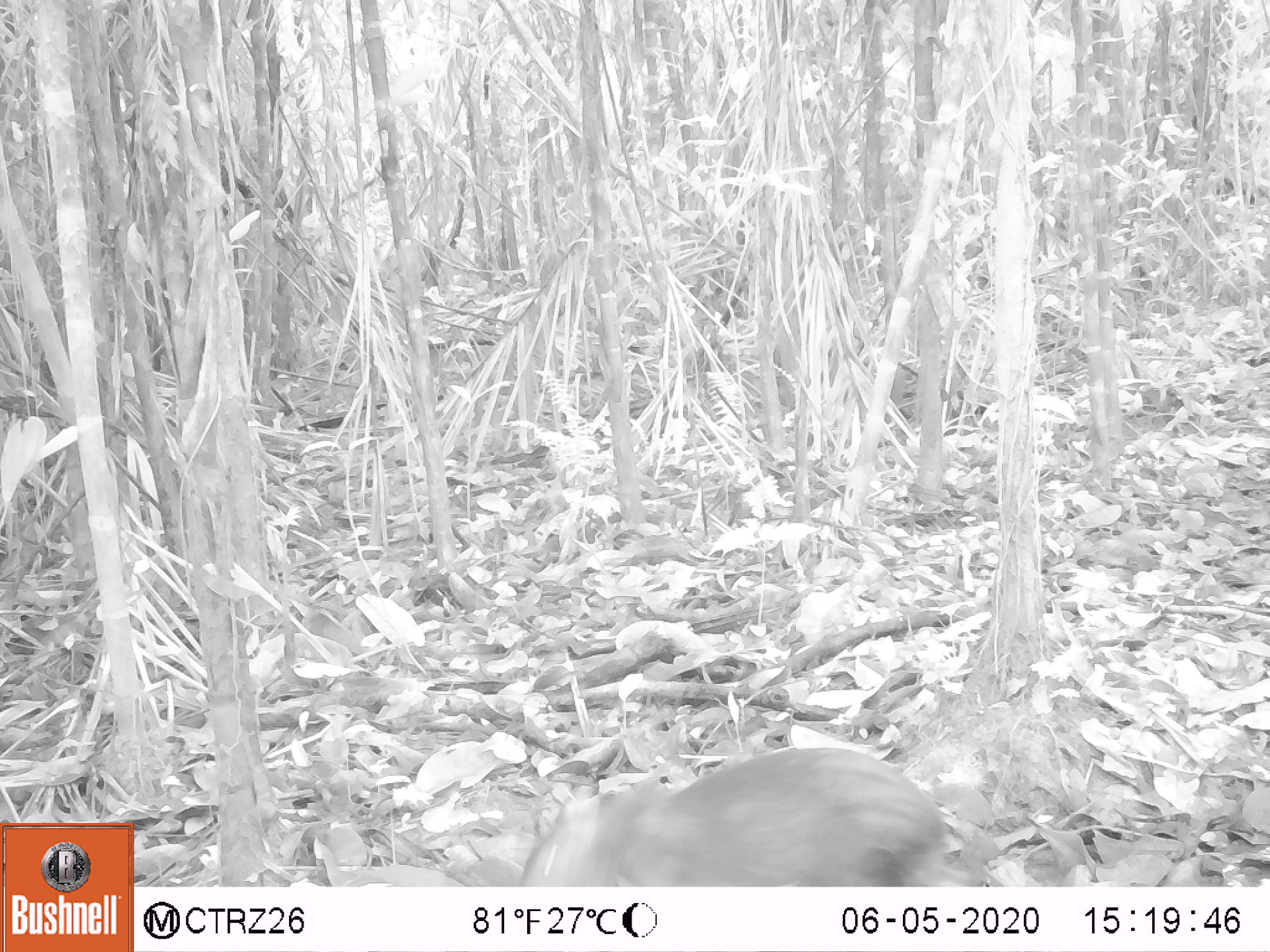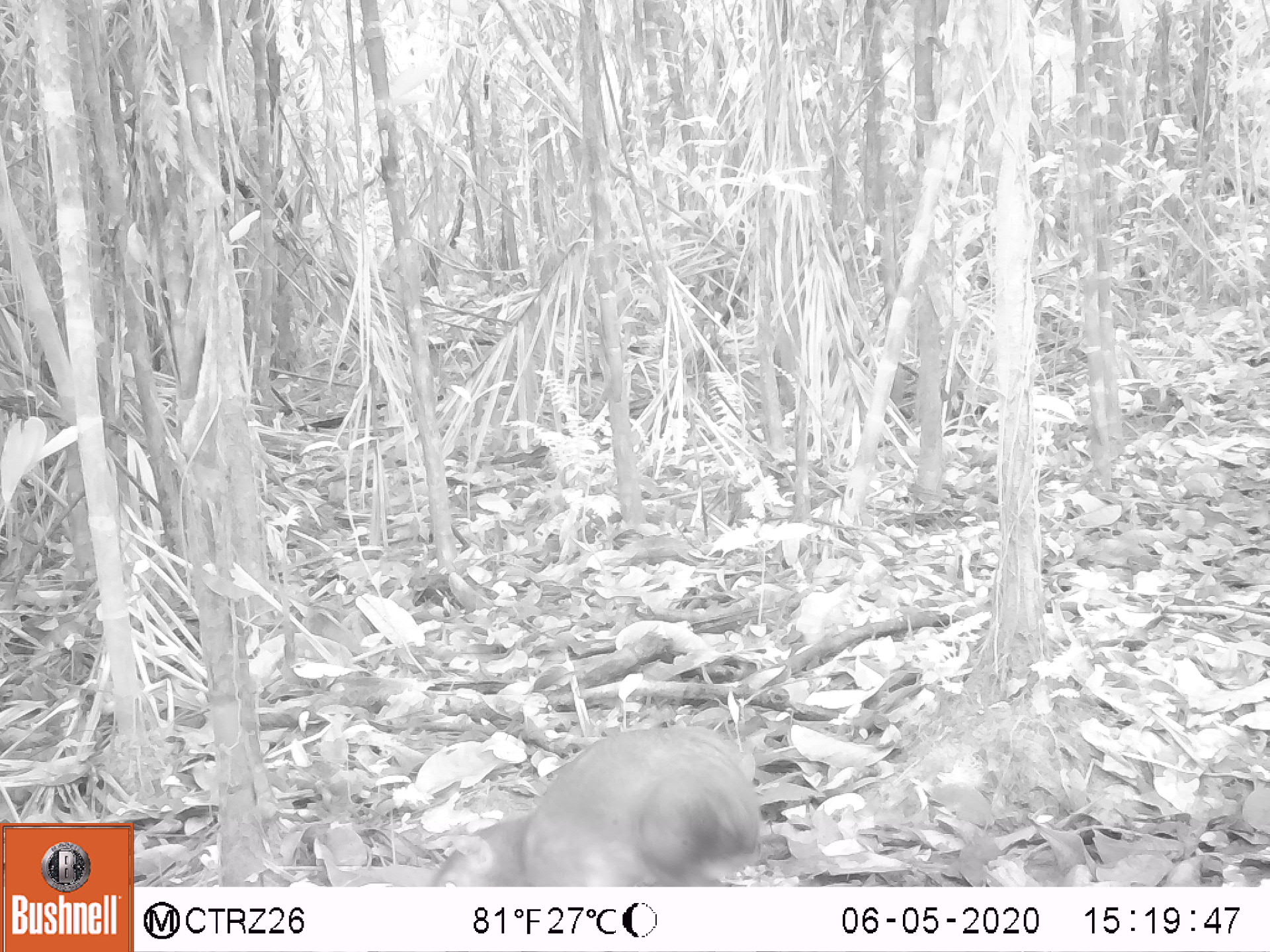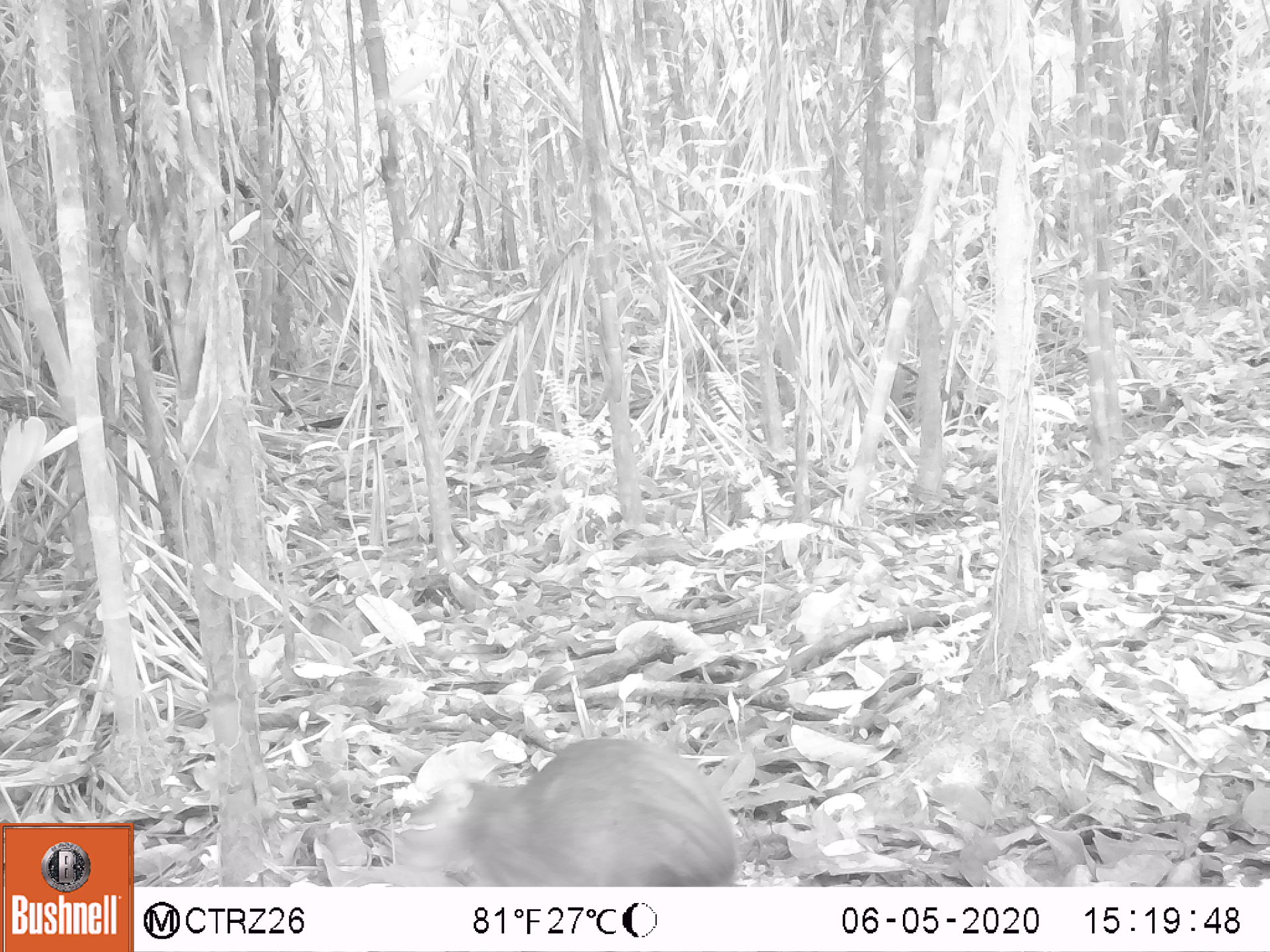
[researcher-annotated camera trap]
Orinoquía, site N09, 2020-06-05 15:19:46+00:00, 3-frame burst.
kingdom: Animalia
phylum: Chordata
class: Mammalia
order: Rodentia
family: Dasyproctidae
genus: Dasyprocta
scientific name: Dasyprocta fuliginosa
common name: black agouti